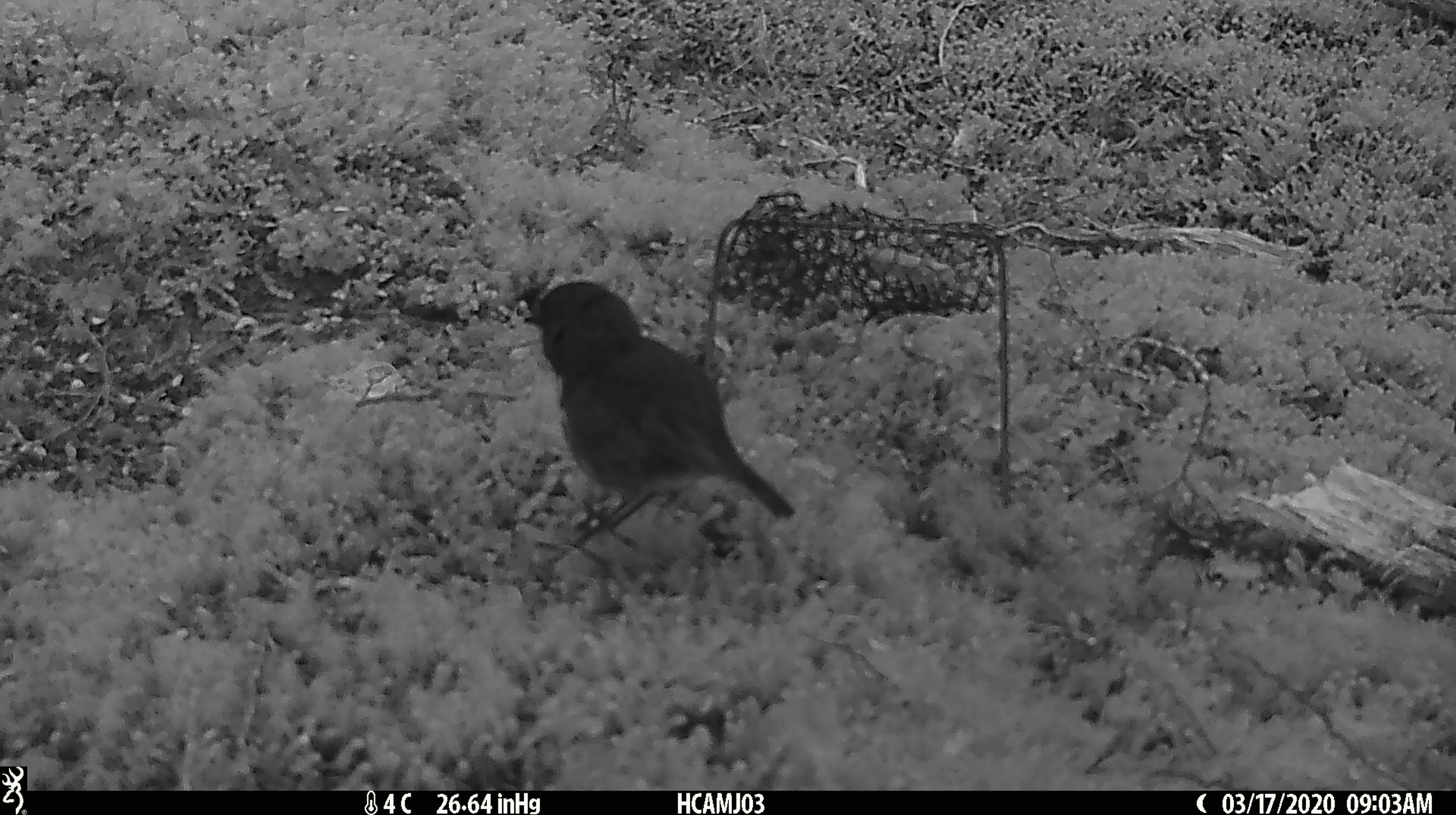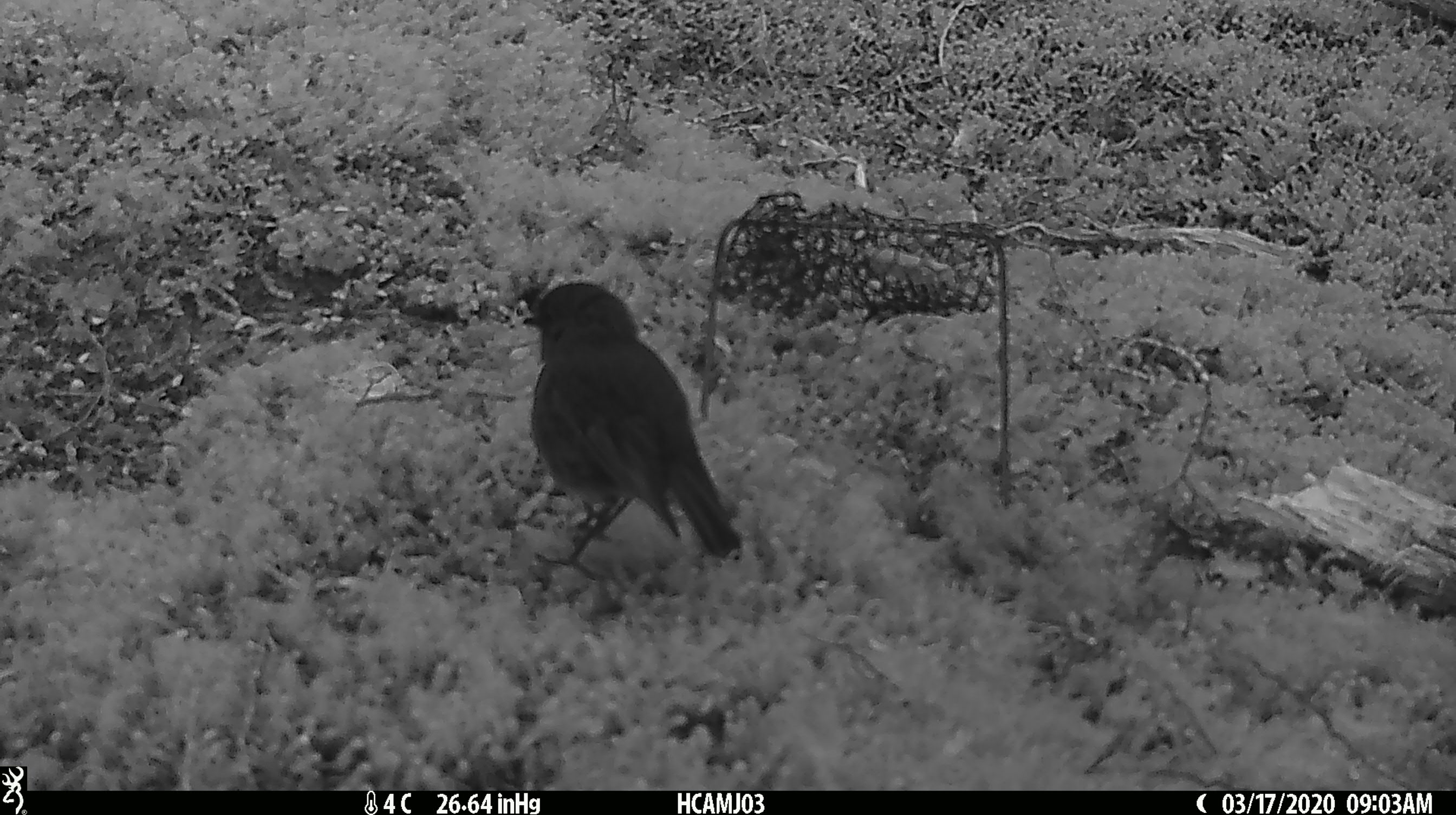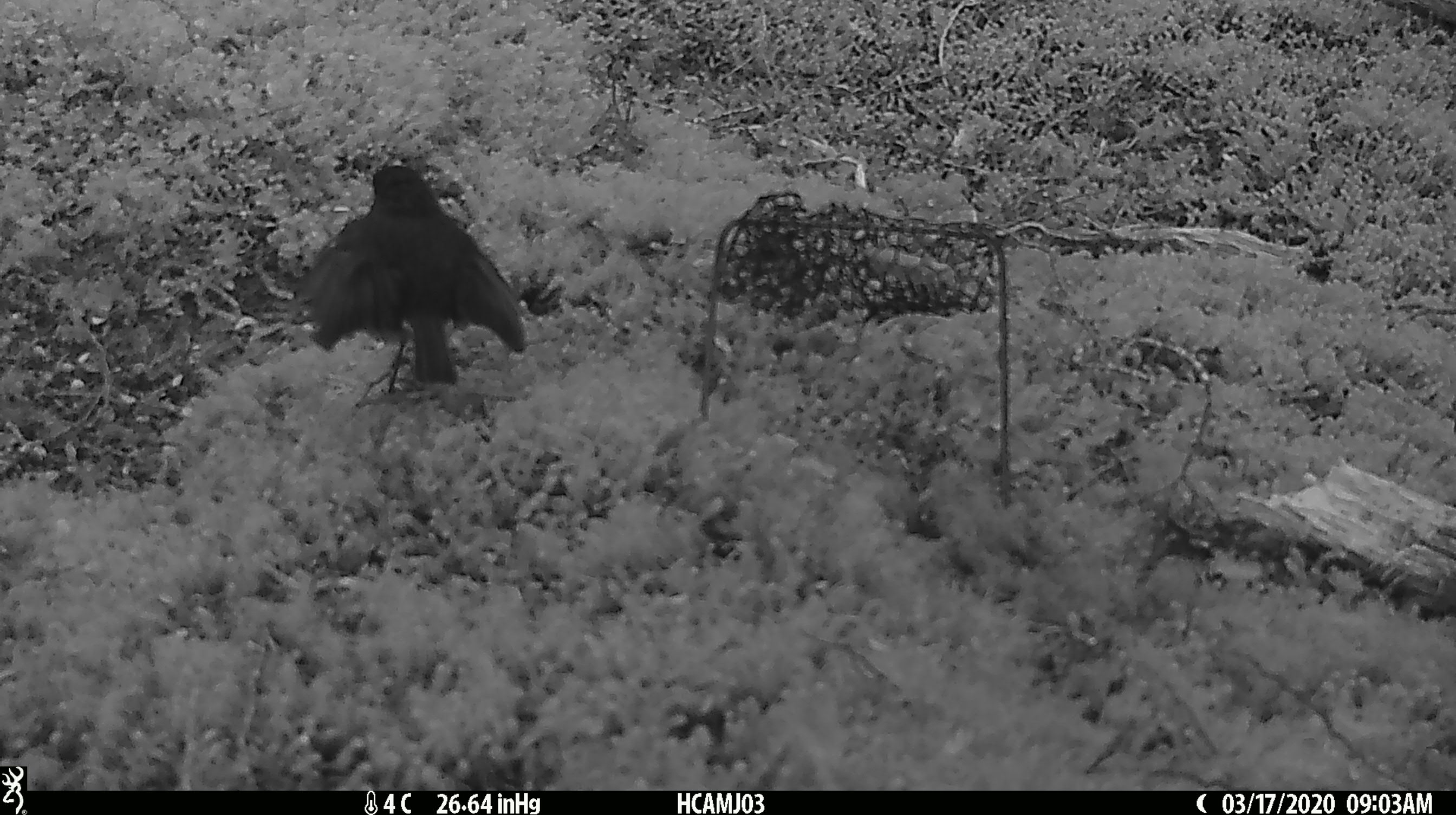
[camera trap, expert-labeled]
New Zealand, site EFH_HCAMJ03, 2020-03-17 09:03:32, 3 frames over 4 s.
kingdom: Animalia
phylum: Chordata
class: Aves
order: Passeriformes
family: Petroicidae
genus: Petroica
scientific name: Petroica australis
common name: new zealand robin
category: robin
Robin (new zealand robin) (Petroica australis).